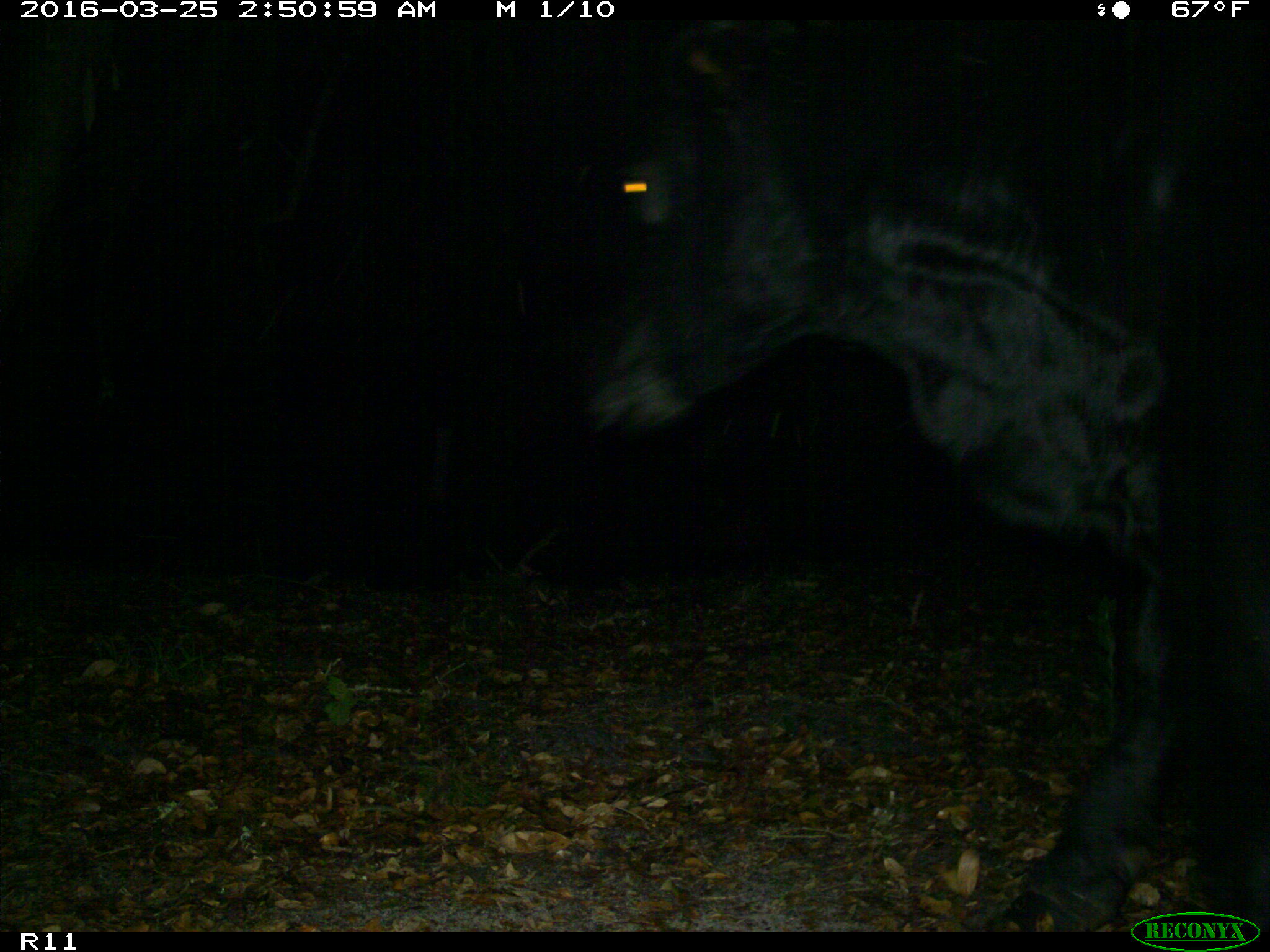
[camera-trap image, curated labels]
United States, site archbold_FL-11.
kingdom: Animalia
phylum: Chordata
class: Mammalia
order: Artiodactyla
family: Bovidae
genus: Bos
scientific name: Bos taurus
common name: domestic cow